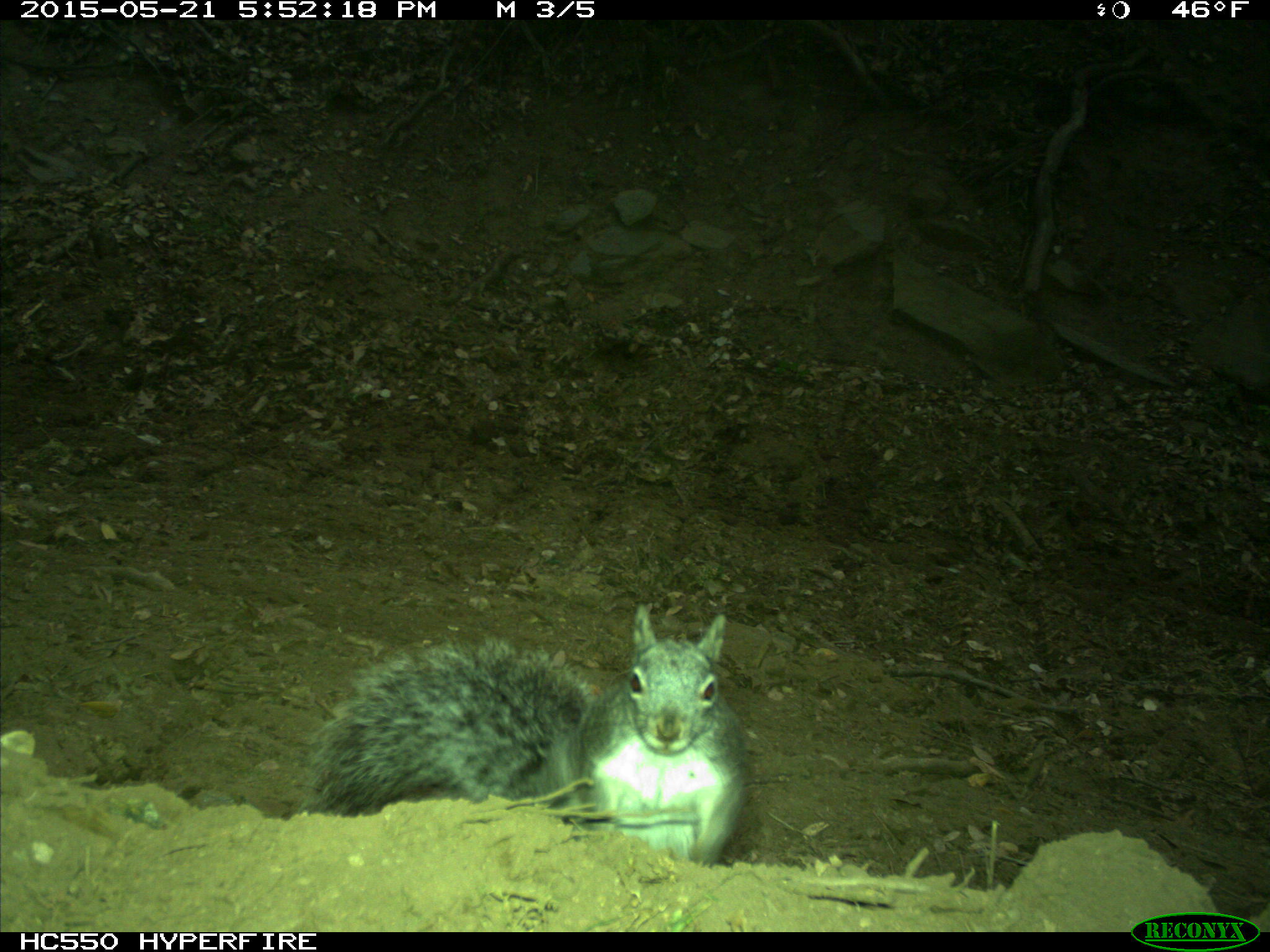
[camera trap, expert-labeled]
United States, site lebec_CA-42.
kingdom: Animalia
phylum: Chordata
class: Mammalia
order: Rodentia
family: Sciuridae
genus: Sciurus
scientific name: Sciurus carolinensis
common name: eastern gray squirrel